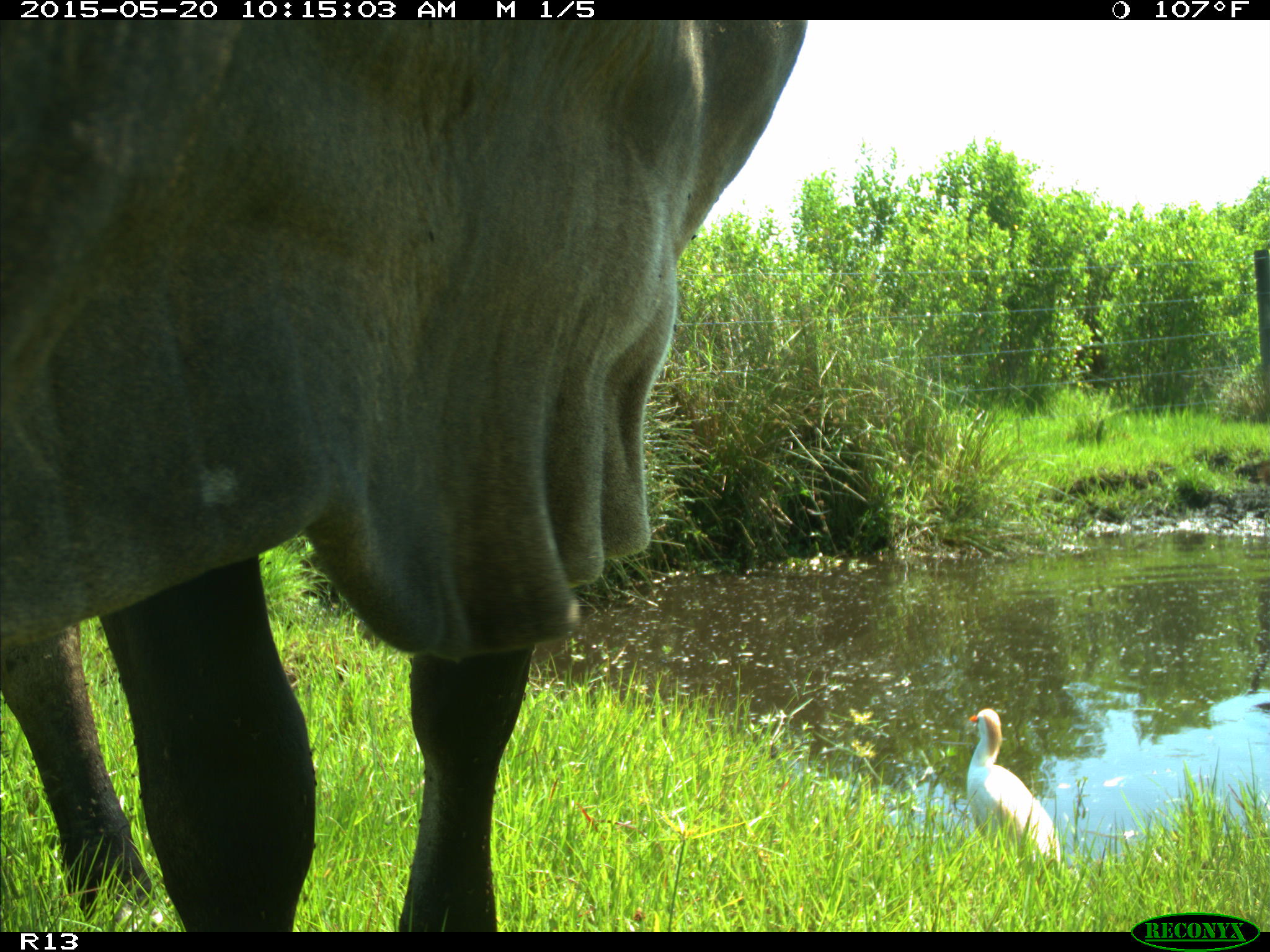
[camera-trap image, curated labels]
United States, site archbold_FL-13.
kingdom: Animalia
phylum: Chordata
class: Mammalia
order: Artiodactyla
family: Bovidae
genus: Bos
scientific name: Bos taurus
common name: domestic cow